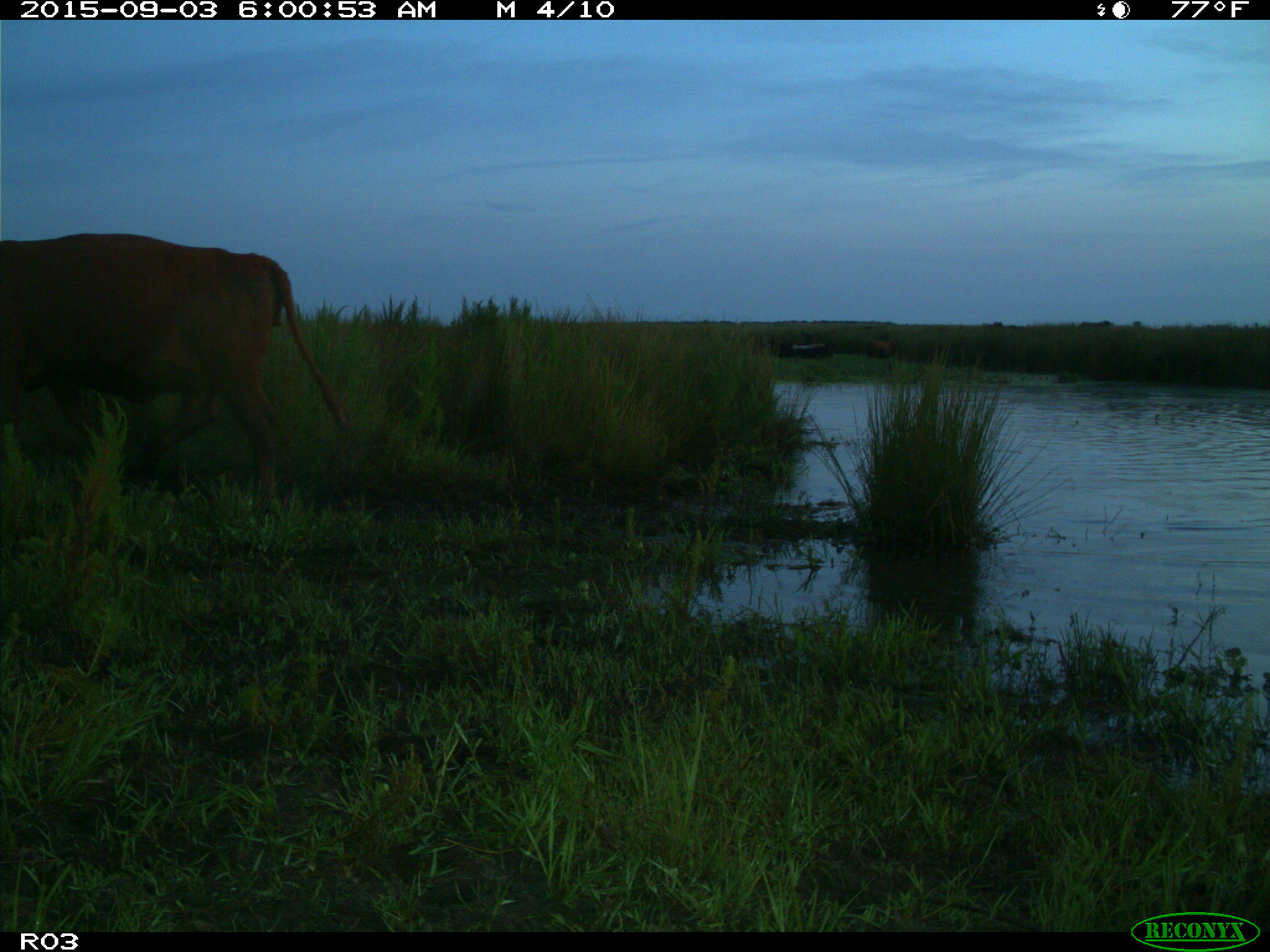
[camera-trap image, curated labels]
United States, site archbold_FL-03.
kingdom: Animalia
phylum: Chordata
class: Mammalia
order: Artiodactyla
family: Bovidae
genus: Bos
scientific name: Bos taurus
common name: domestic cow